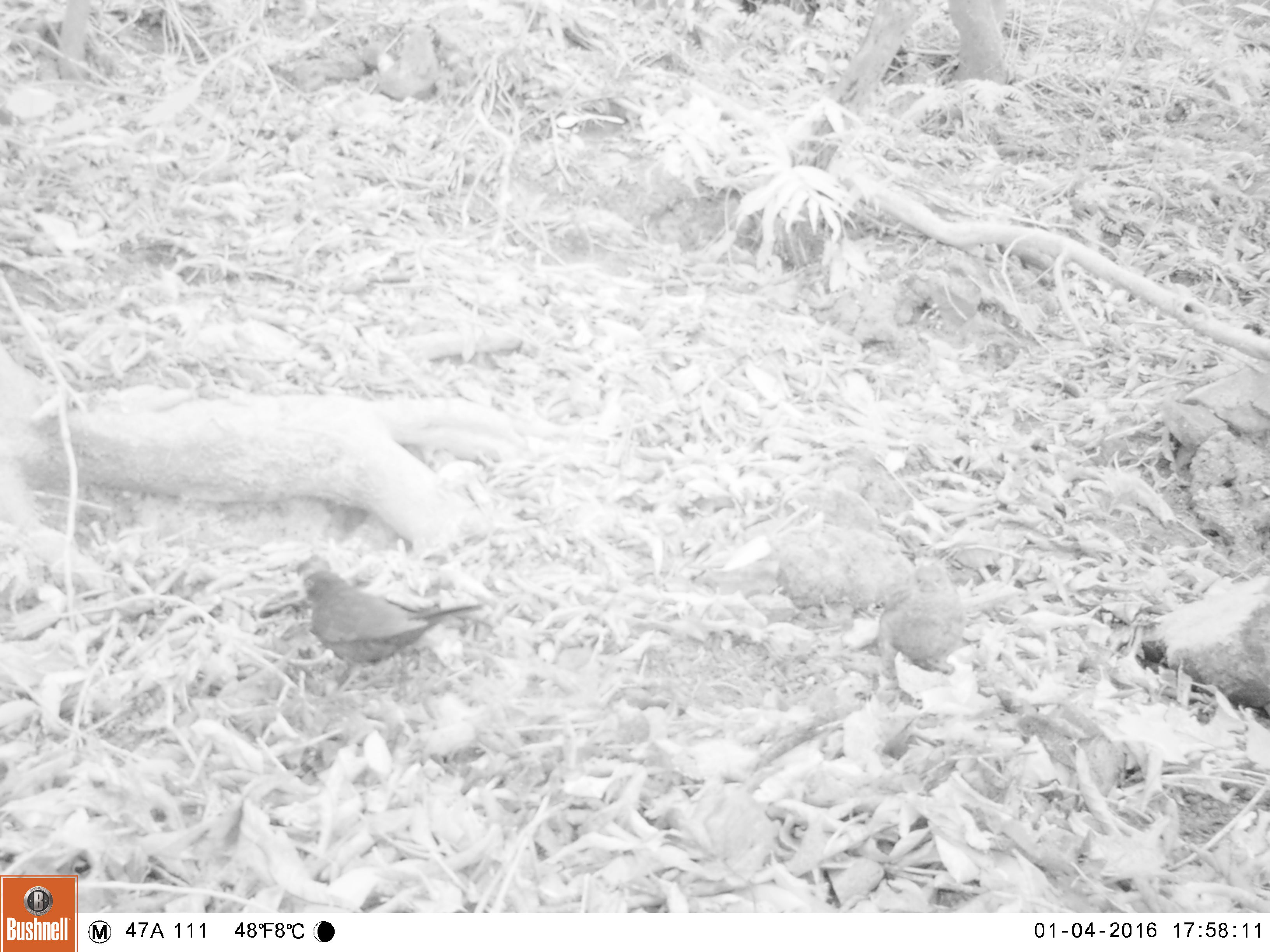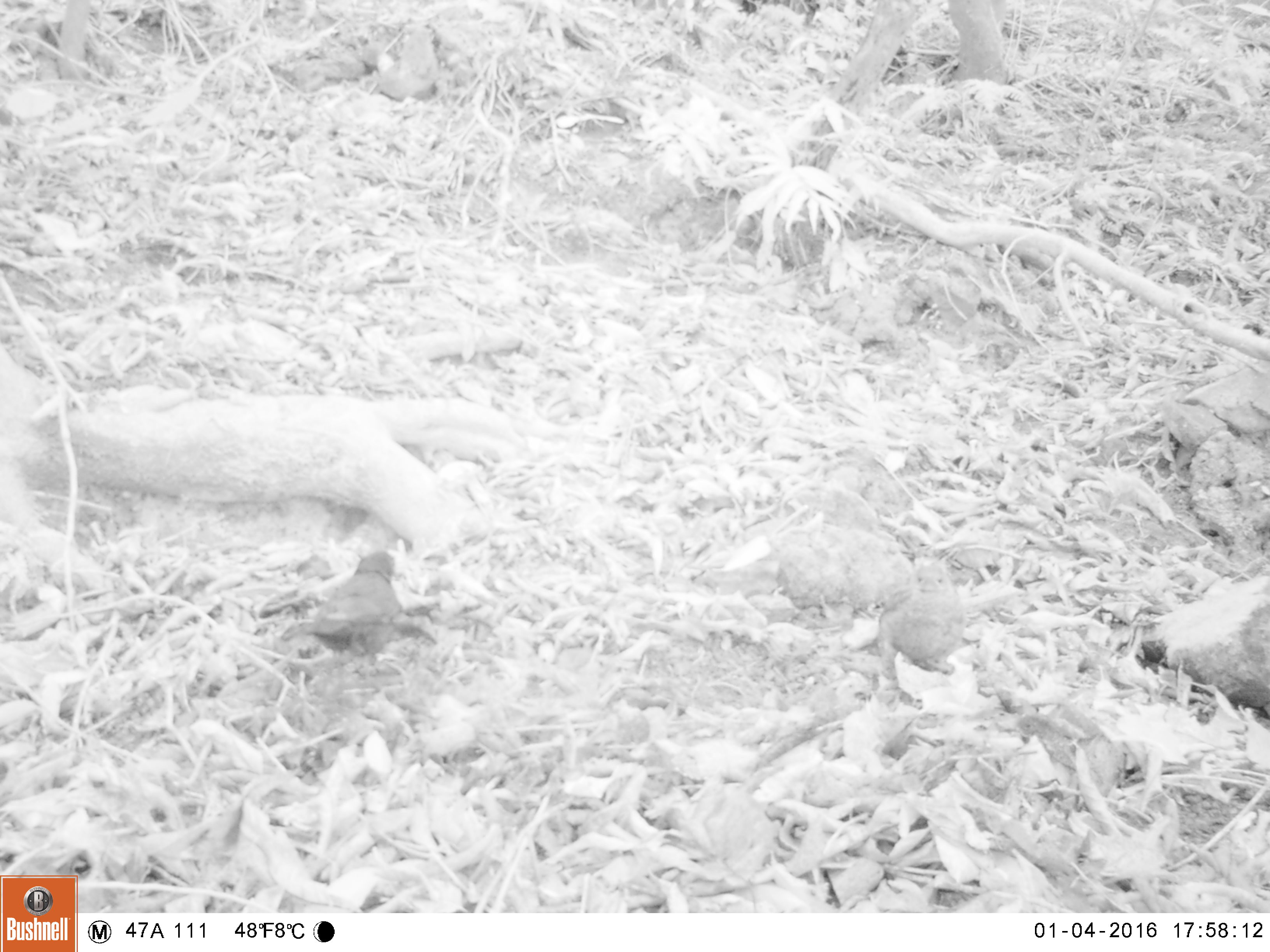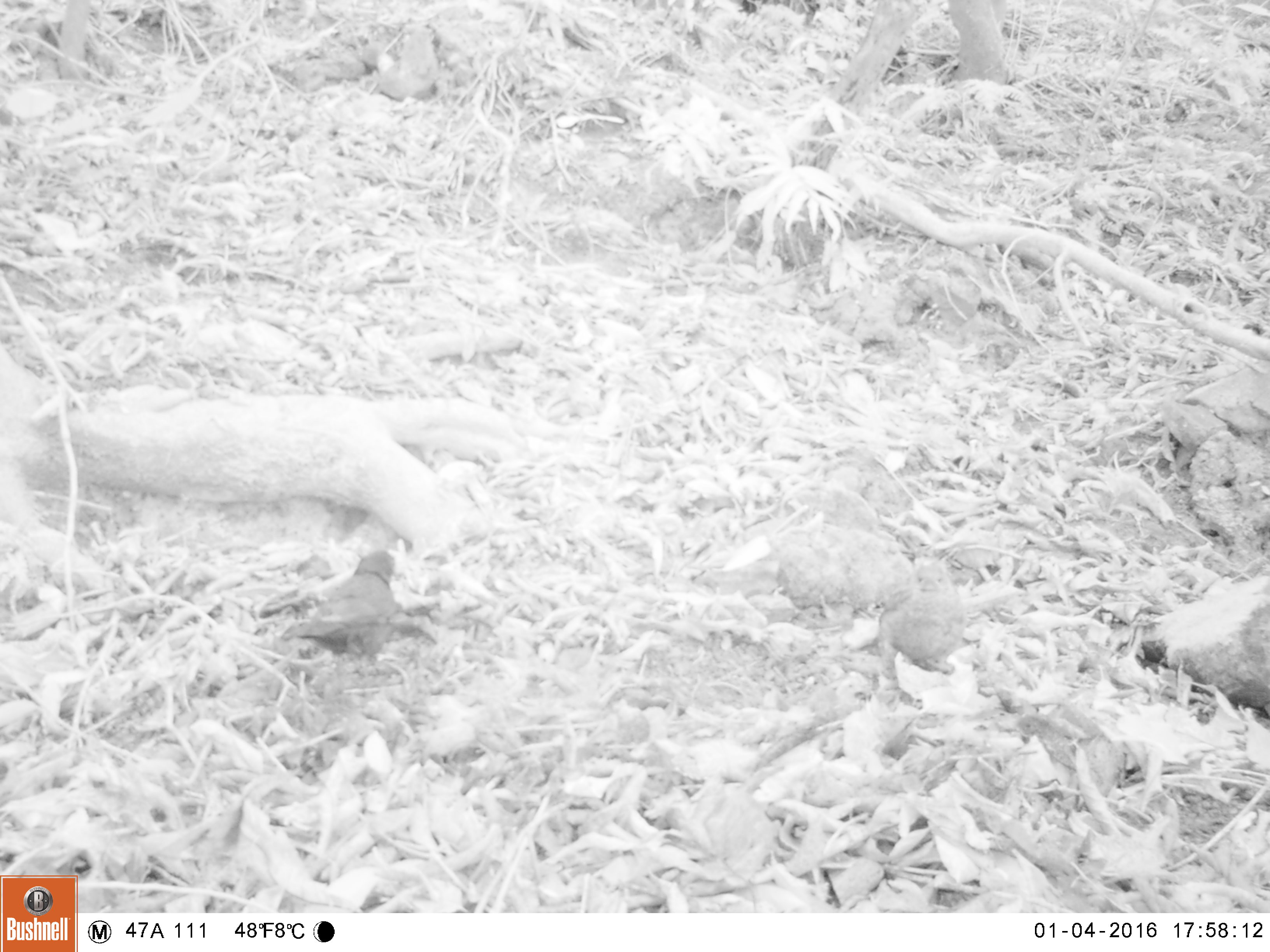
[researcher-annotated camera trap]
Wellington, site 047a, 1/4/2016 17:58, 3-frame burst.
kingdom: Animalia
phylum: Chordata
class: Aves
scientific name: Aves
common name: bird